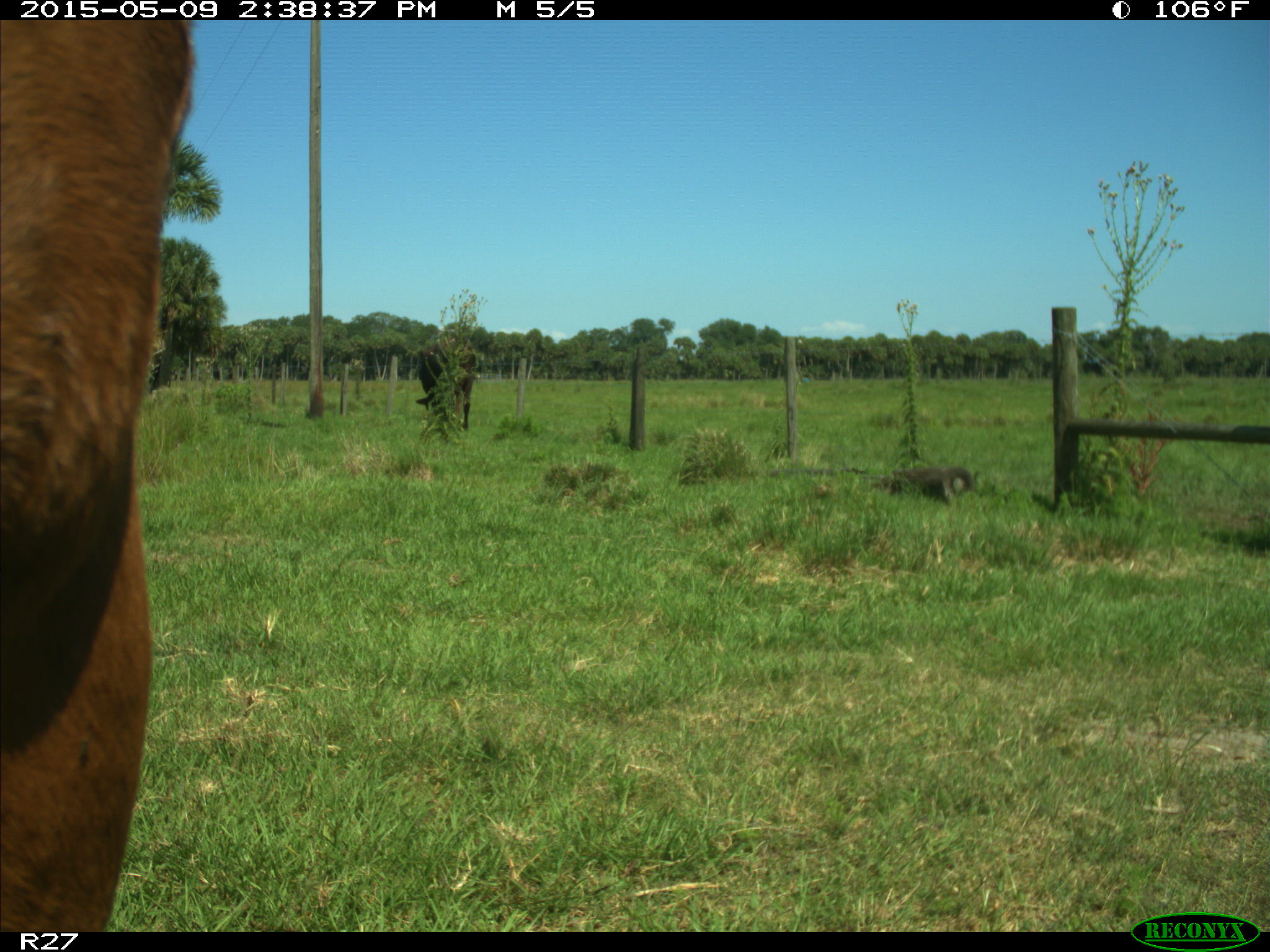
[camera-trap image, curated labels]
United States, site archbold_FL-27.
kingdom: Animalia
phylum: Chordata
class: Mammalia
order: Artiodactyla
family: Bovidae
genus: Bos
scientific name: Bos taurus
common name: domestic cow